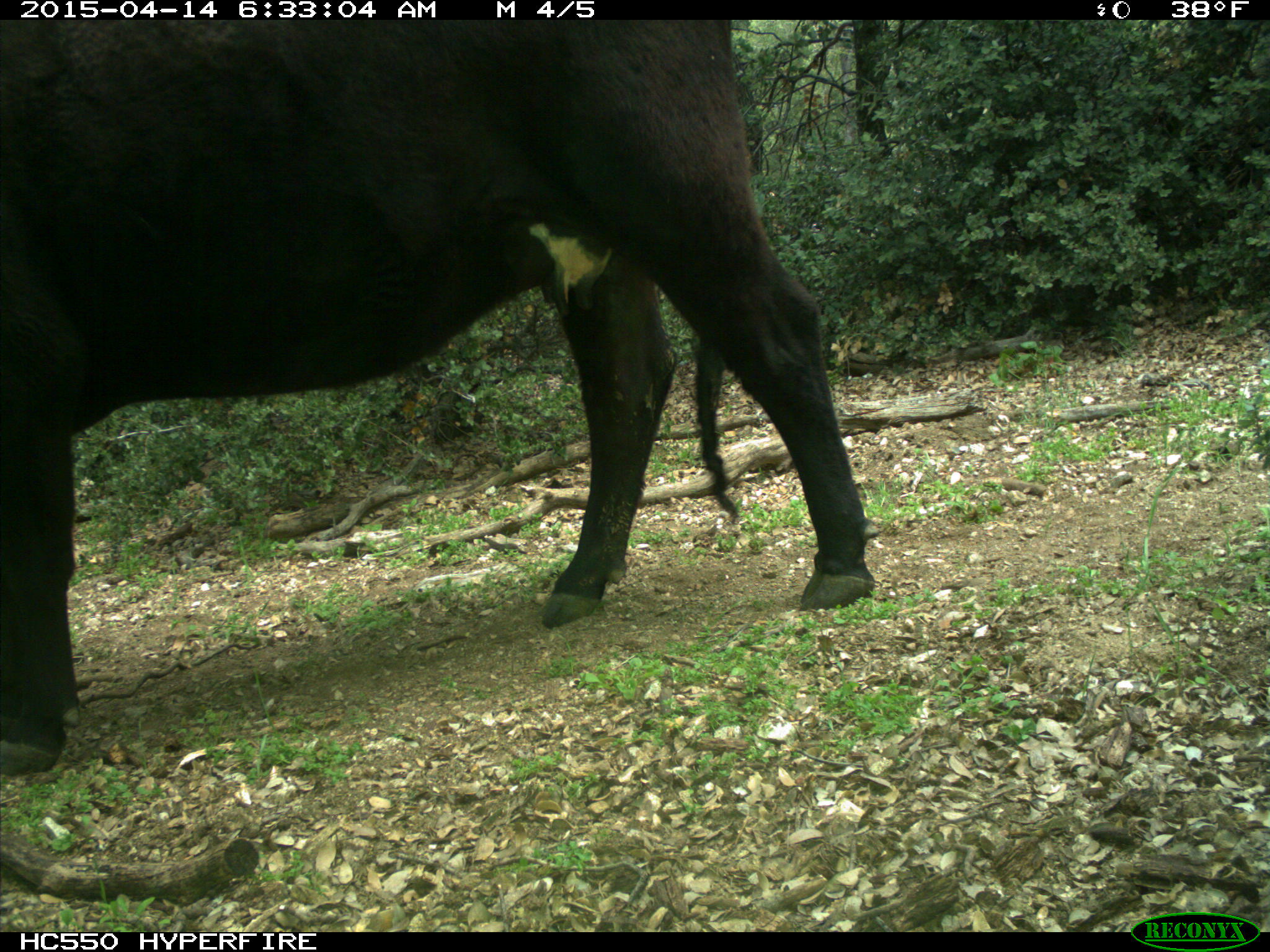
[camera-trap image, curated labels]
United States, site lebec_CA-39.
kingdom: Animalia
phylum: Chordata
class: Mammalia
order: Artiodactyla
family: Bovidae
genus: Bos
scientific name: Bos taurus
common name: domestic cow